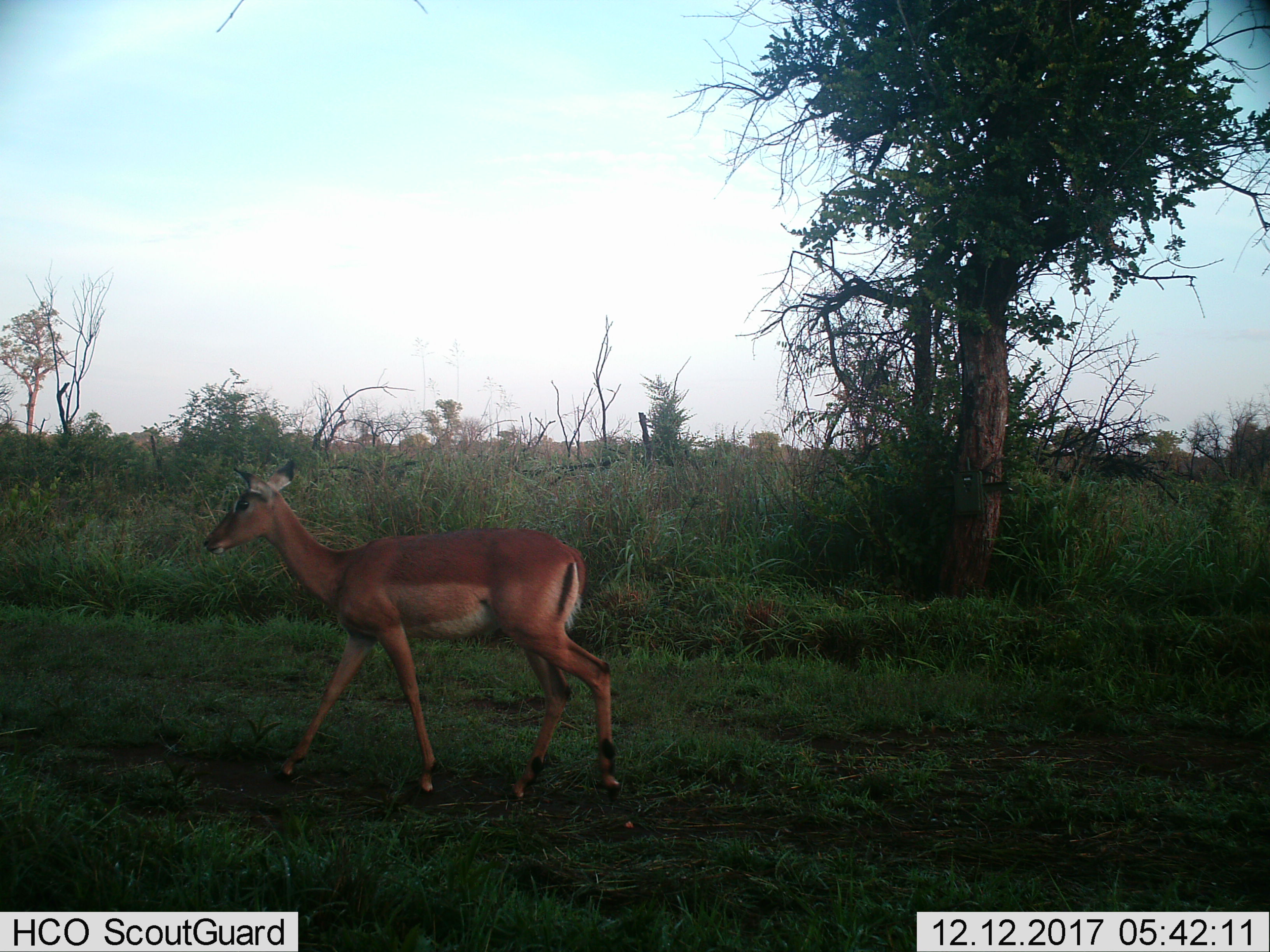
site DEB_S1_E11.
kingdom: Animalia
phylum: Chordata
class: Mammalia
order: Artiodactyla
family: Bovidae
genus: Aepyceros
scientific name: Aepyceros melampus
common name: impala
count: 1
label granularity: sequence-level